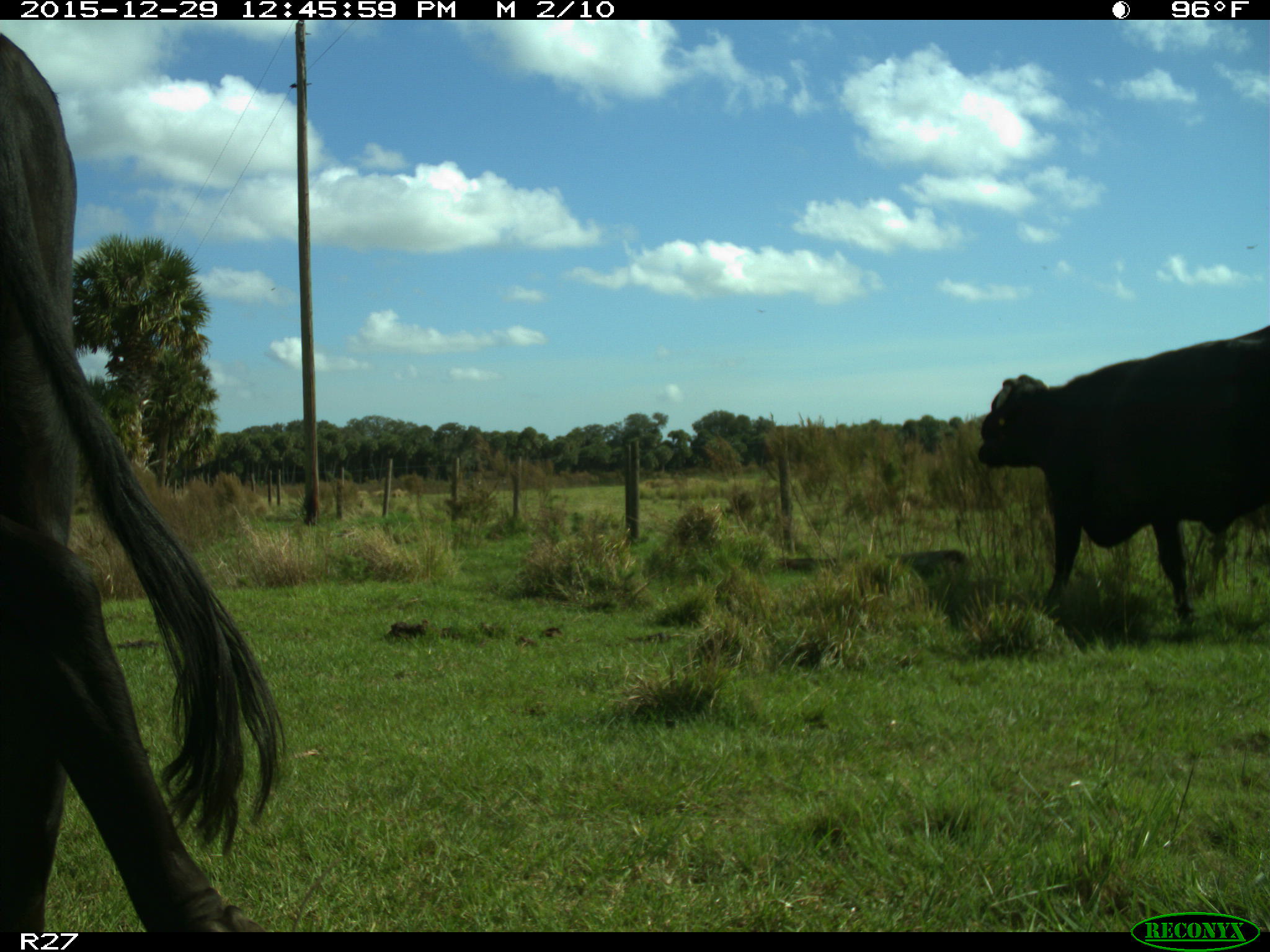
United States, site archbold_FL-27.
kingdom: Animalia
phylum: Chordata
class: Mammalia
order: Artiodactyla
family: Bovidae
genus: Bos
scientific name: Bos taurus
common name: domestic cow